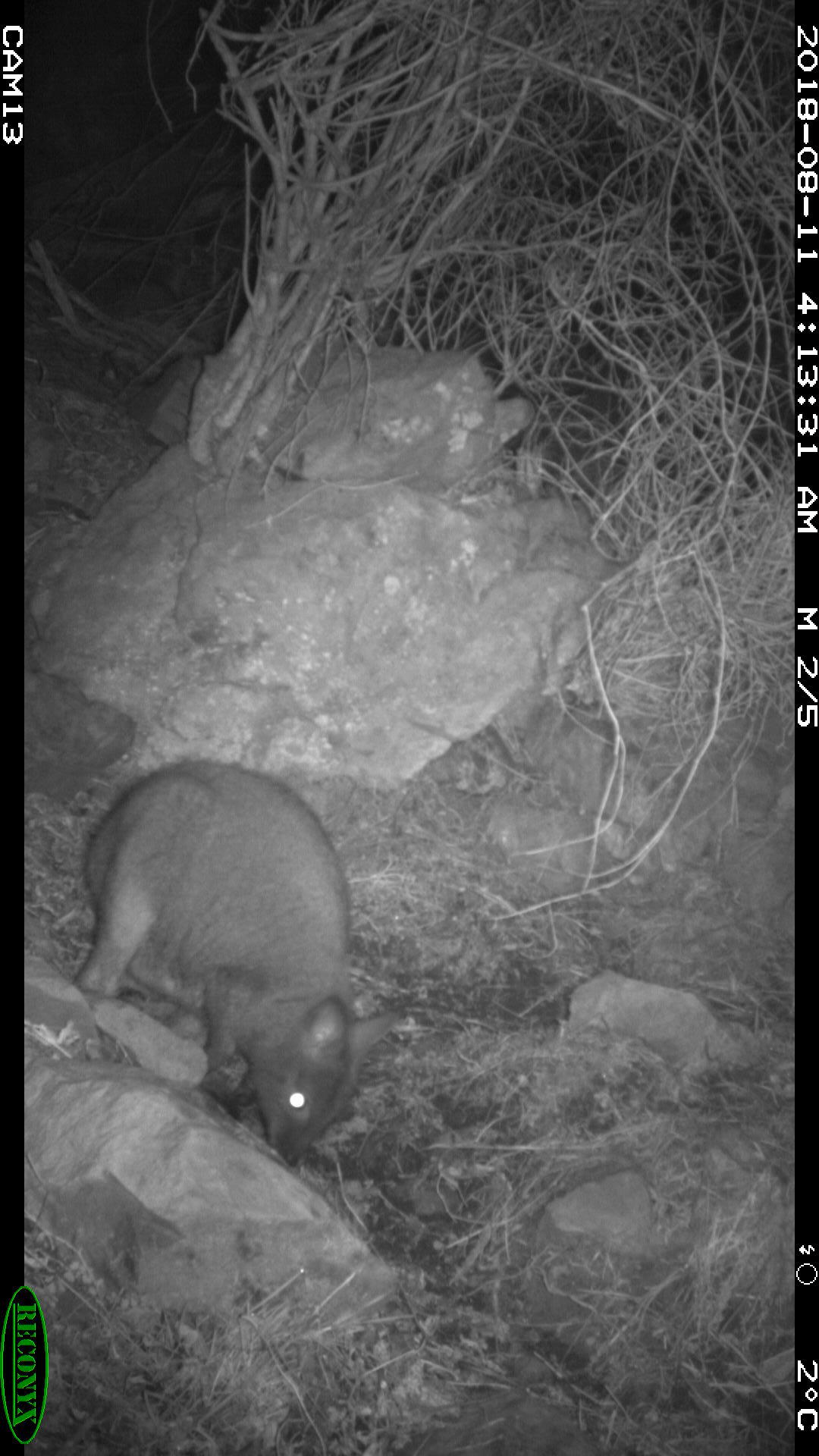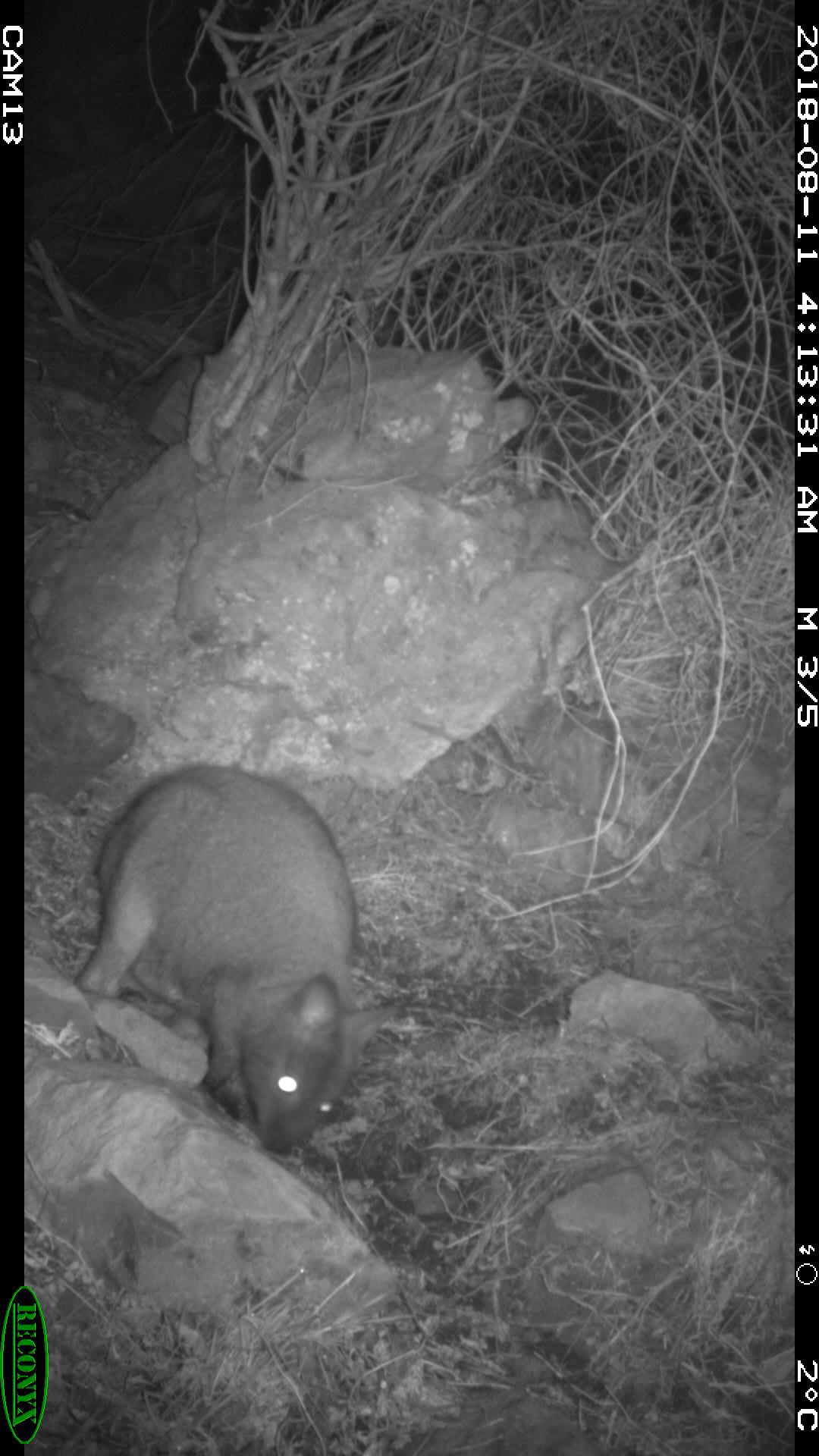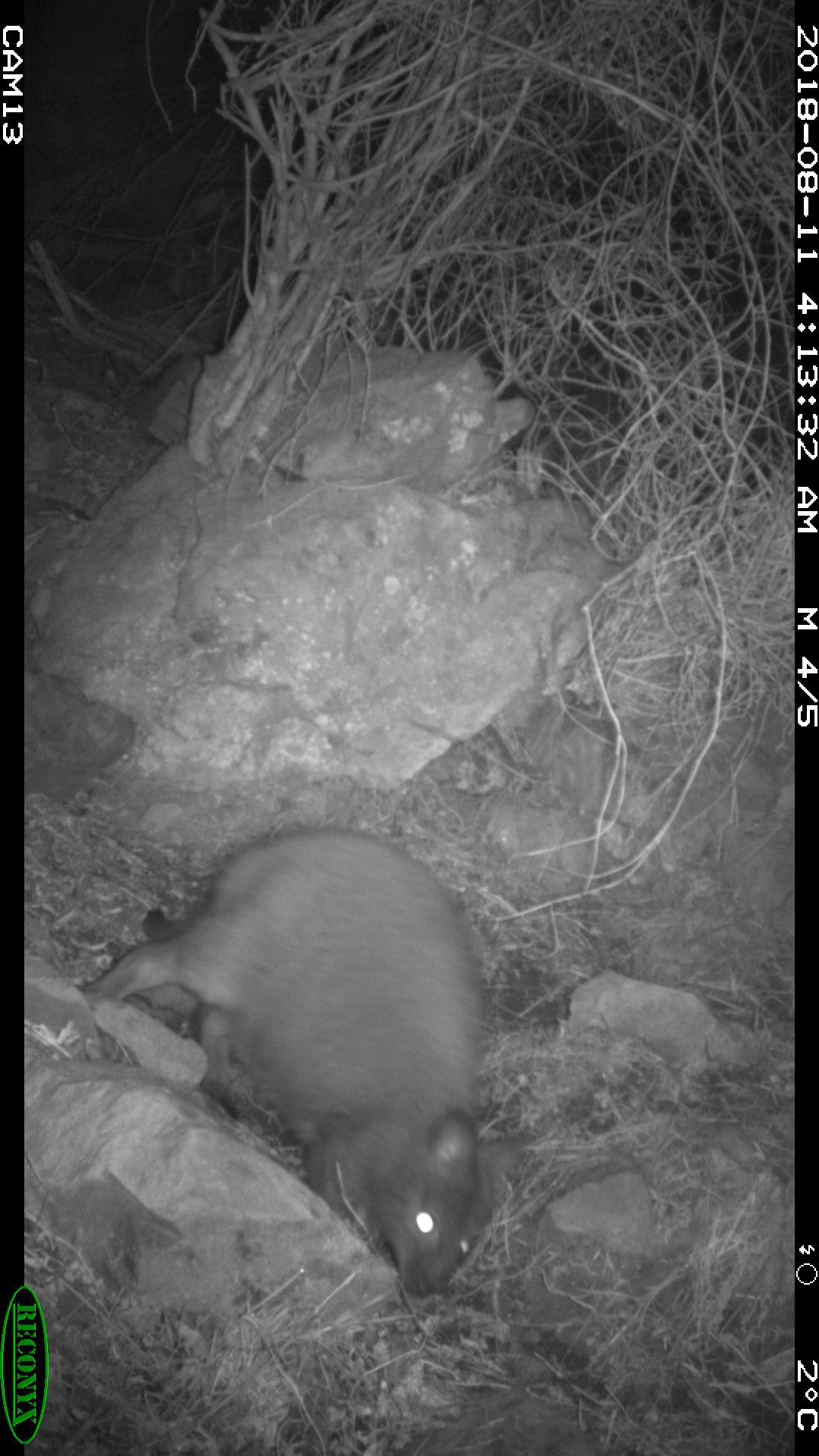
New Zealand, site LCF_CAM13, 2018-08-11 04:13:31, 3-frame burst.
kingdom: Animalia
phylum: Chordata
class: Mammalia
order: Diprotodontia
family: Macropodidae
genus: Notamacropus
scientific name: Notamacropus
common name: wallaby